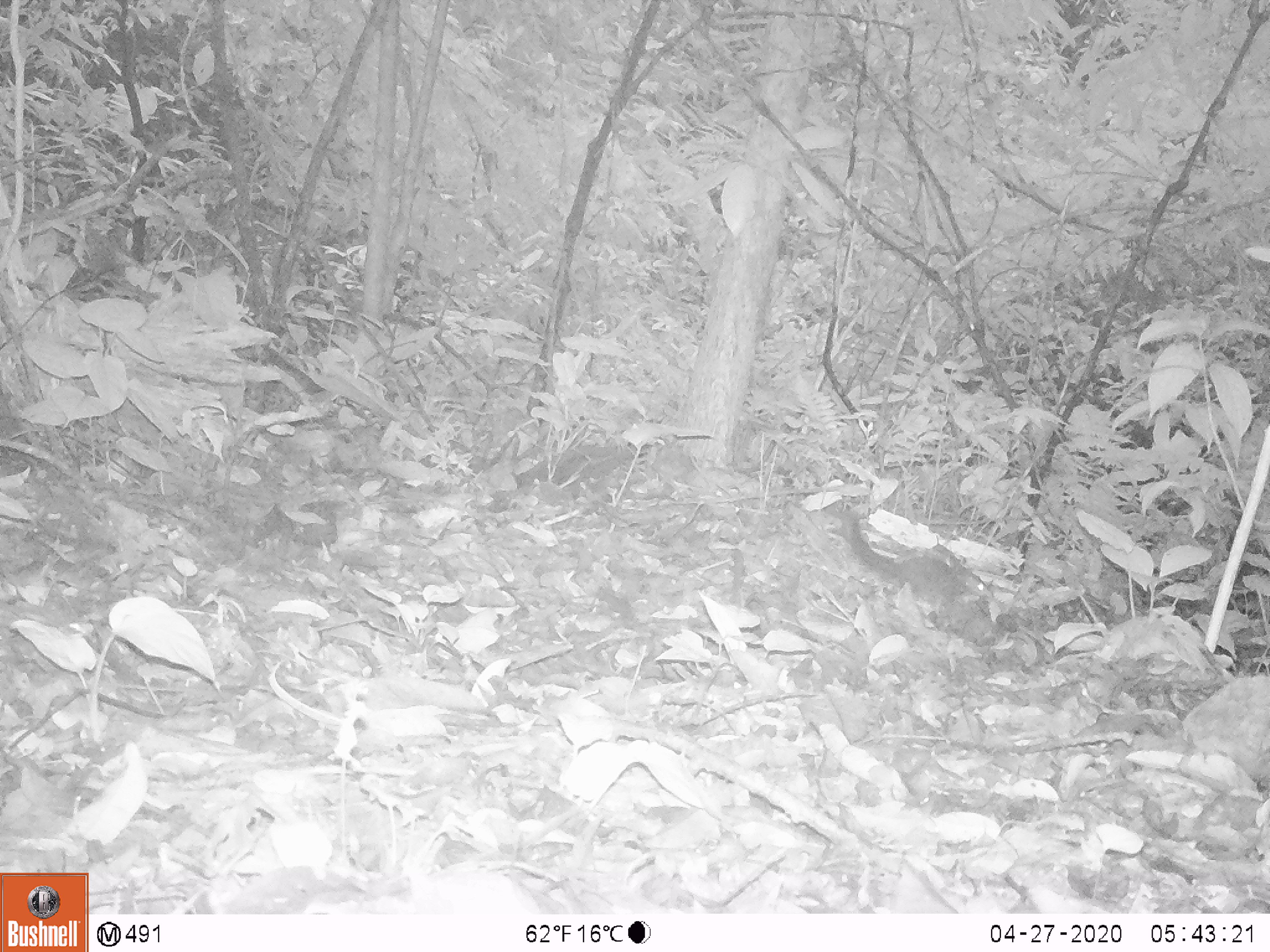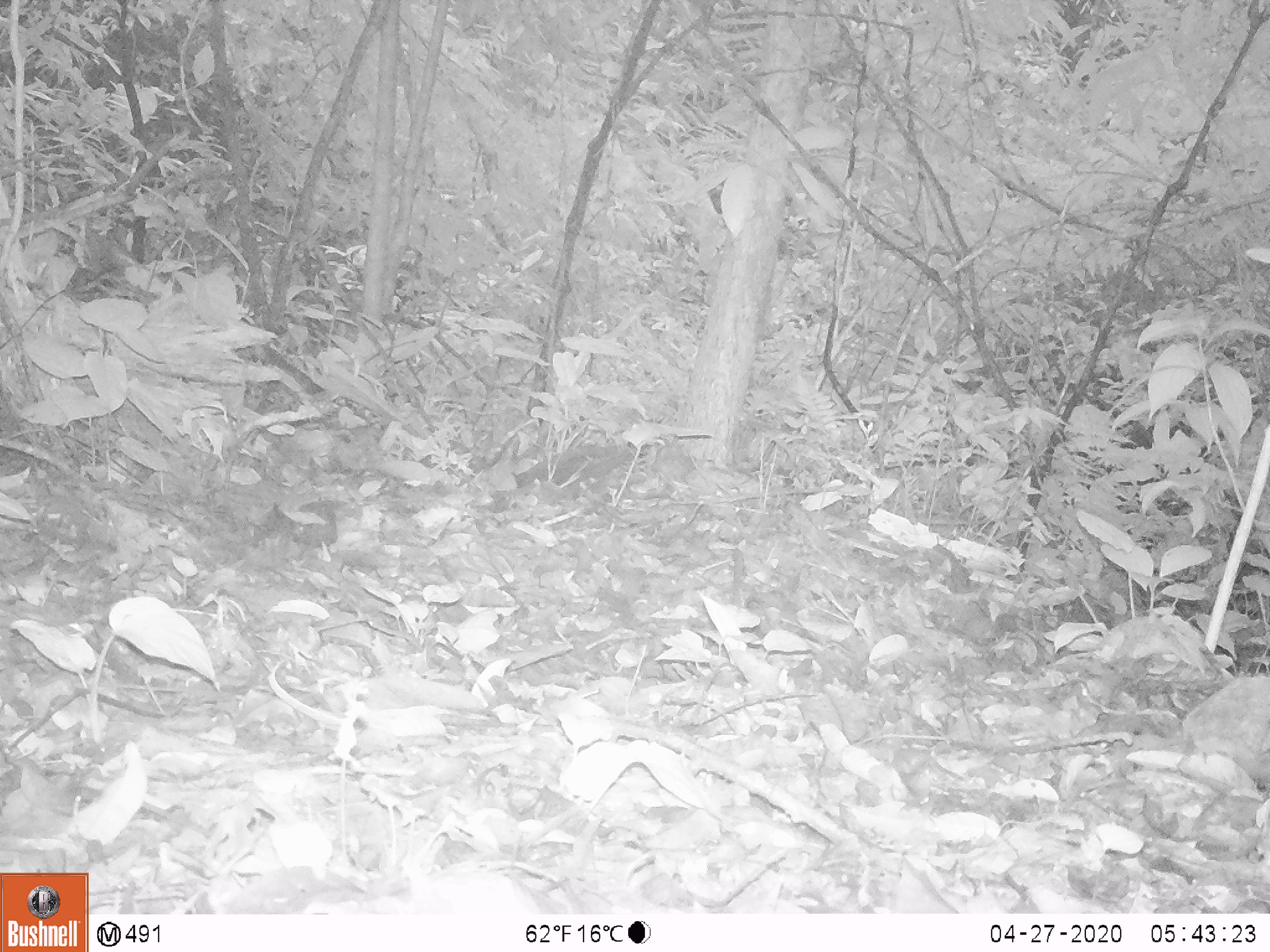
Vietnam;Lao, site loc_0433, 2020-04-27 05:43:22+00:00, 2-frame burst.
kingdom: Animalia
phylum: Chordata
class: Mammalia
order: Scandentia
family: Tupaiidae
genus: Tupaia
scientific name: Tupaia belangeri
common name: northern treeshrew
Northern treeshrew (Tupaia belangeri). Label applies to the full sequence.